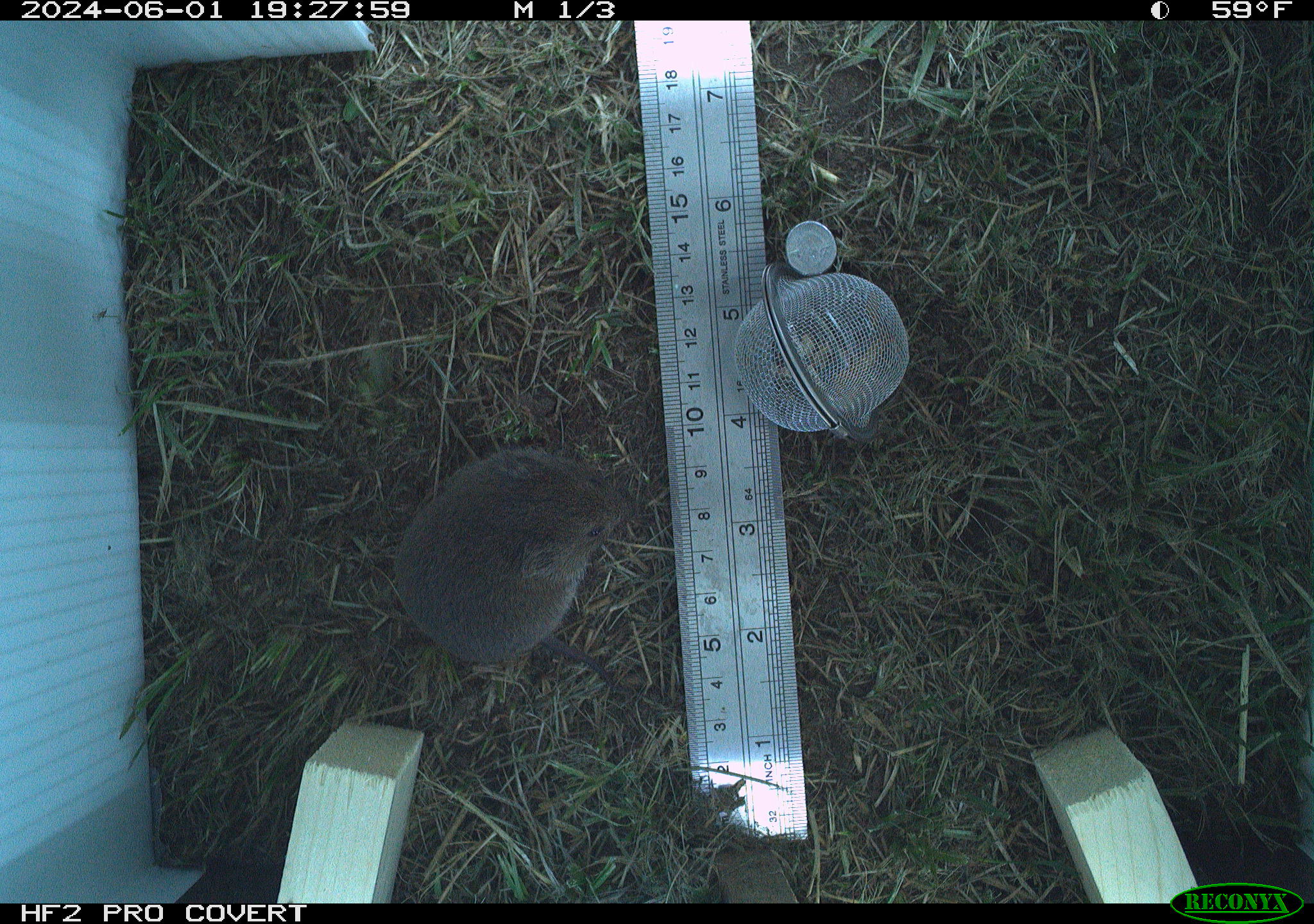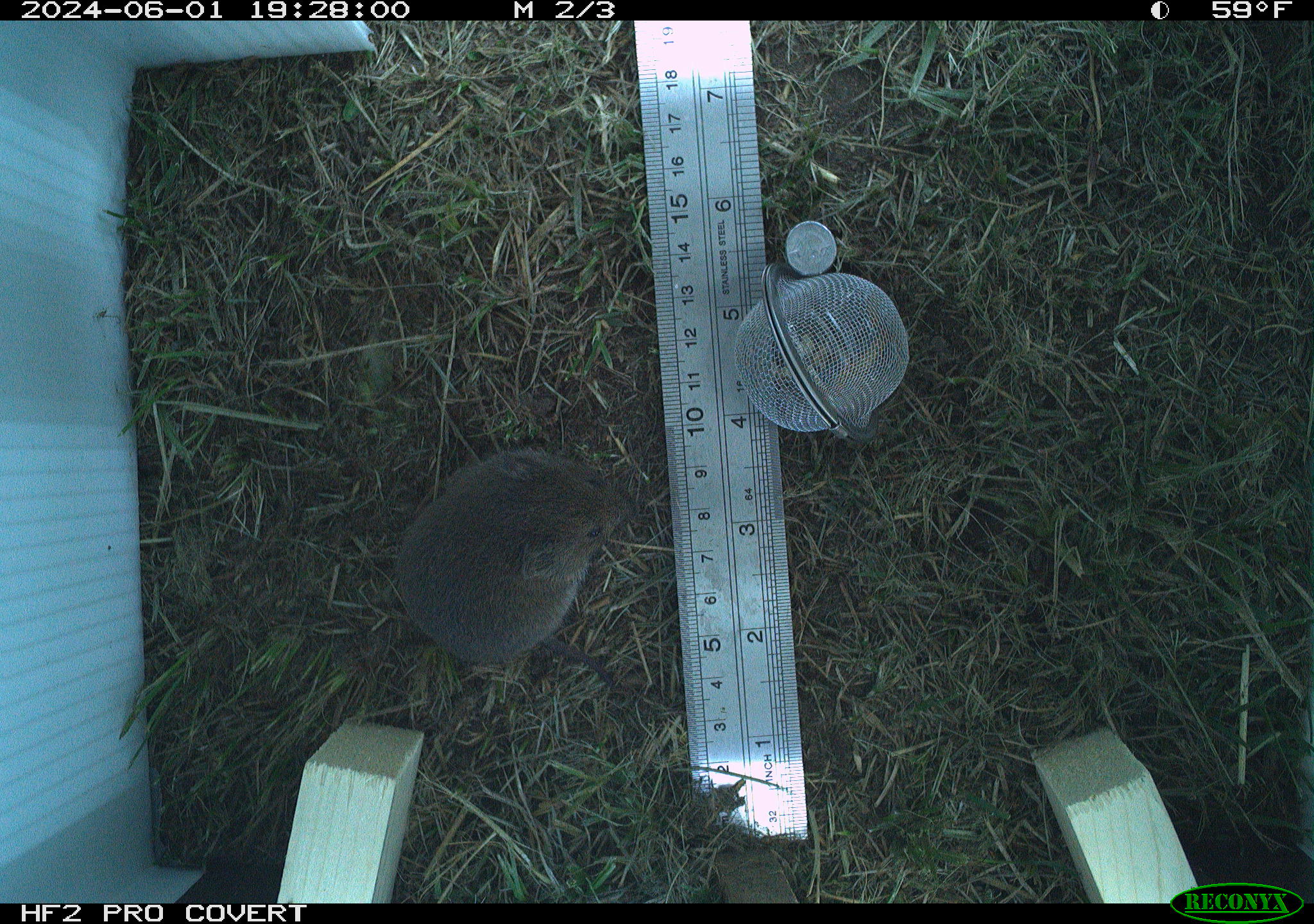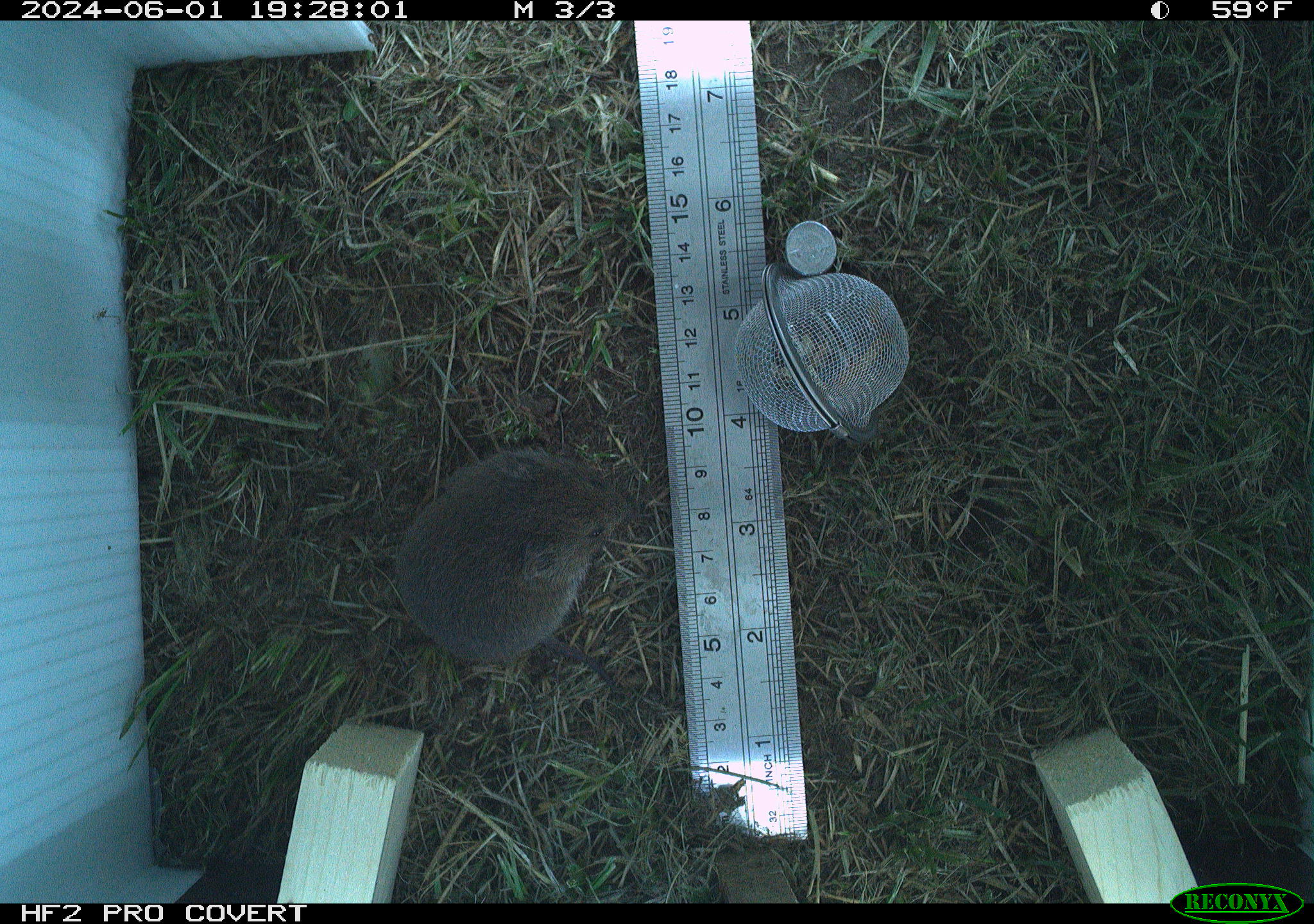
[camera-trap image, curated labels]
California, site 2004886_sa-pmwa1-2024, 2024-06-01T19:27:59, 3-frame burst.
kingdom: Animalia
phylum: Chordata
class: Mammalia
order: Rodentia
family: Cricetidae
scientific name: Arvicolinae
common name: voles, lemmings, and muskrats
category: arvicolinae subfamily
Arvicolinae subfamily (voles, lemmings, and muskrats) (Arvicolinae).